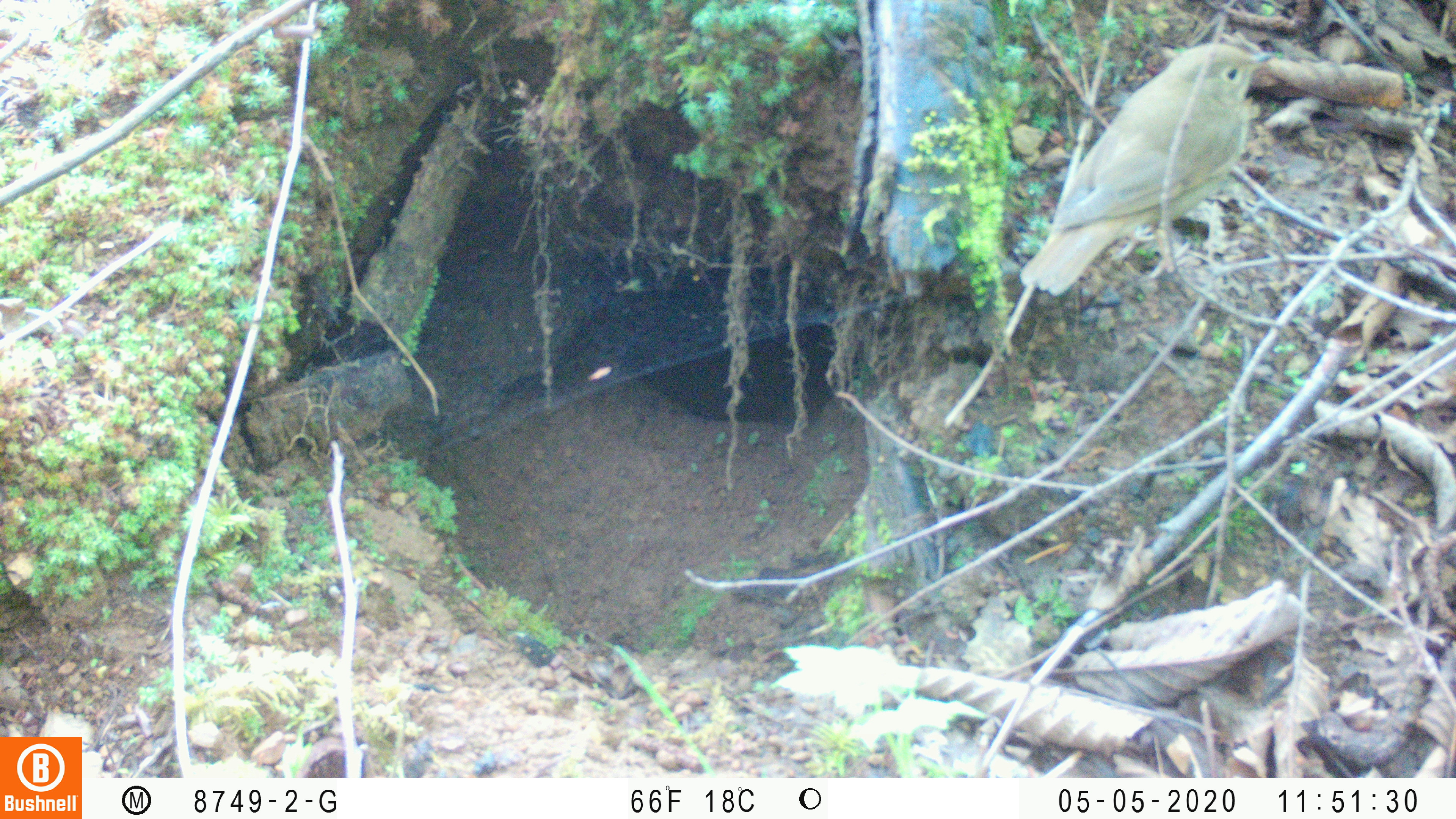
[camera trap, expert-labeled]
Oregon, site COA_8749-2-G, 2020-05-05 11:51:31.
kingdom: Animalia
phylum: Chordata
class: Aves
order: Passeriformes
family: Turdidae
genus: Catharus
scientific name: Catharus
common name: brown thrushes and nightingale-thrushes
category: catharus species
Catharus species (brown thrushes and nightingale-thrushes) (Catharus).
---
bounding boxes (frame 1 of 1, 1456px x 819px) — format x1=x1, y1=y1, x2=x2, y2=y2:
catharus species: x1=1023, y1=36, x2=1282, y2=293